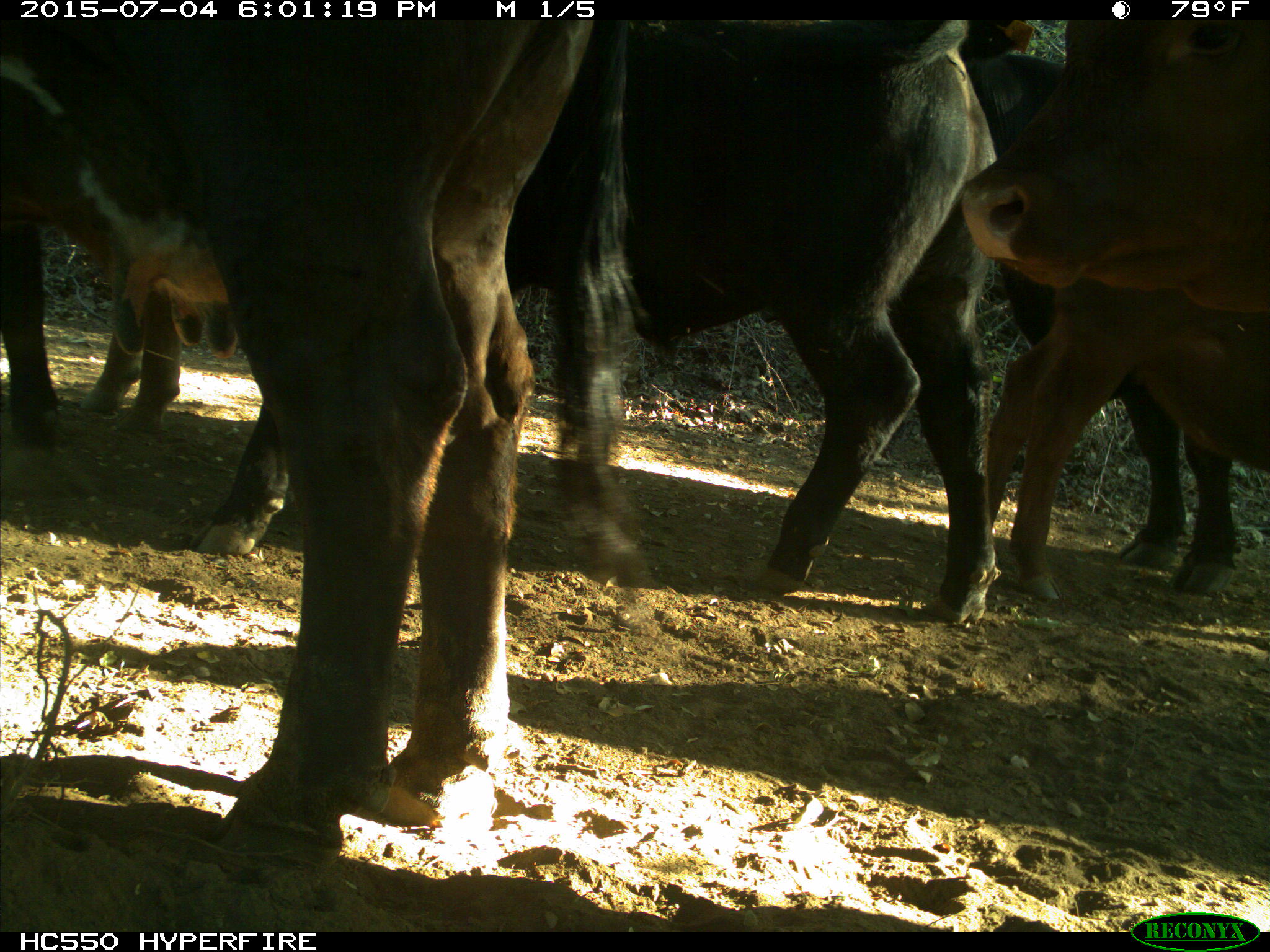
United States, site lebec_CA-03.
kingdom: Animalia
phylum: Chordata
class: Mammalia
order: Artiodactyla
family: Bovidae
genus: Bos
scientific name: Bos taurus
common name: domestic cow